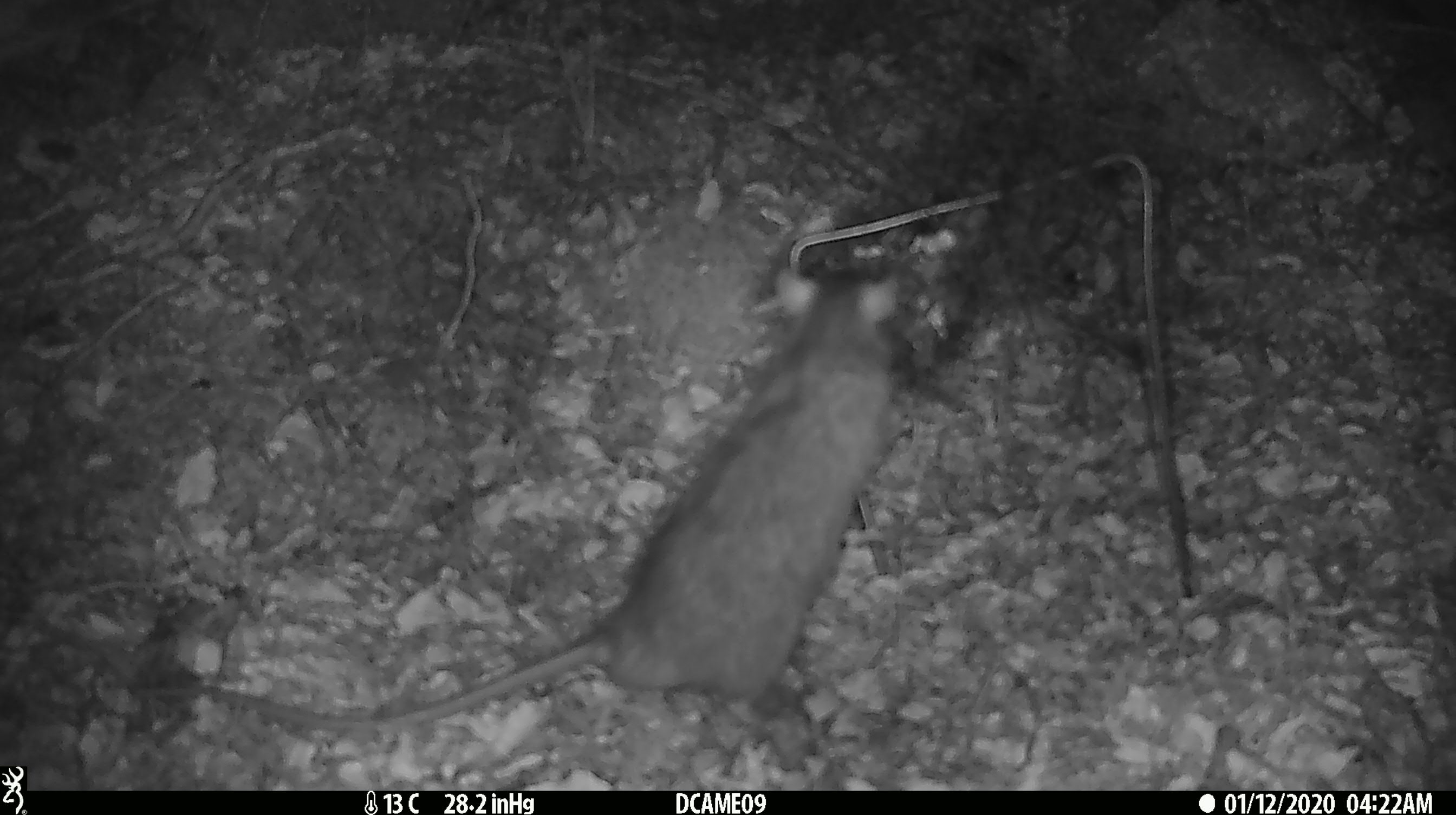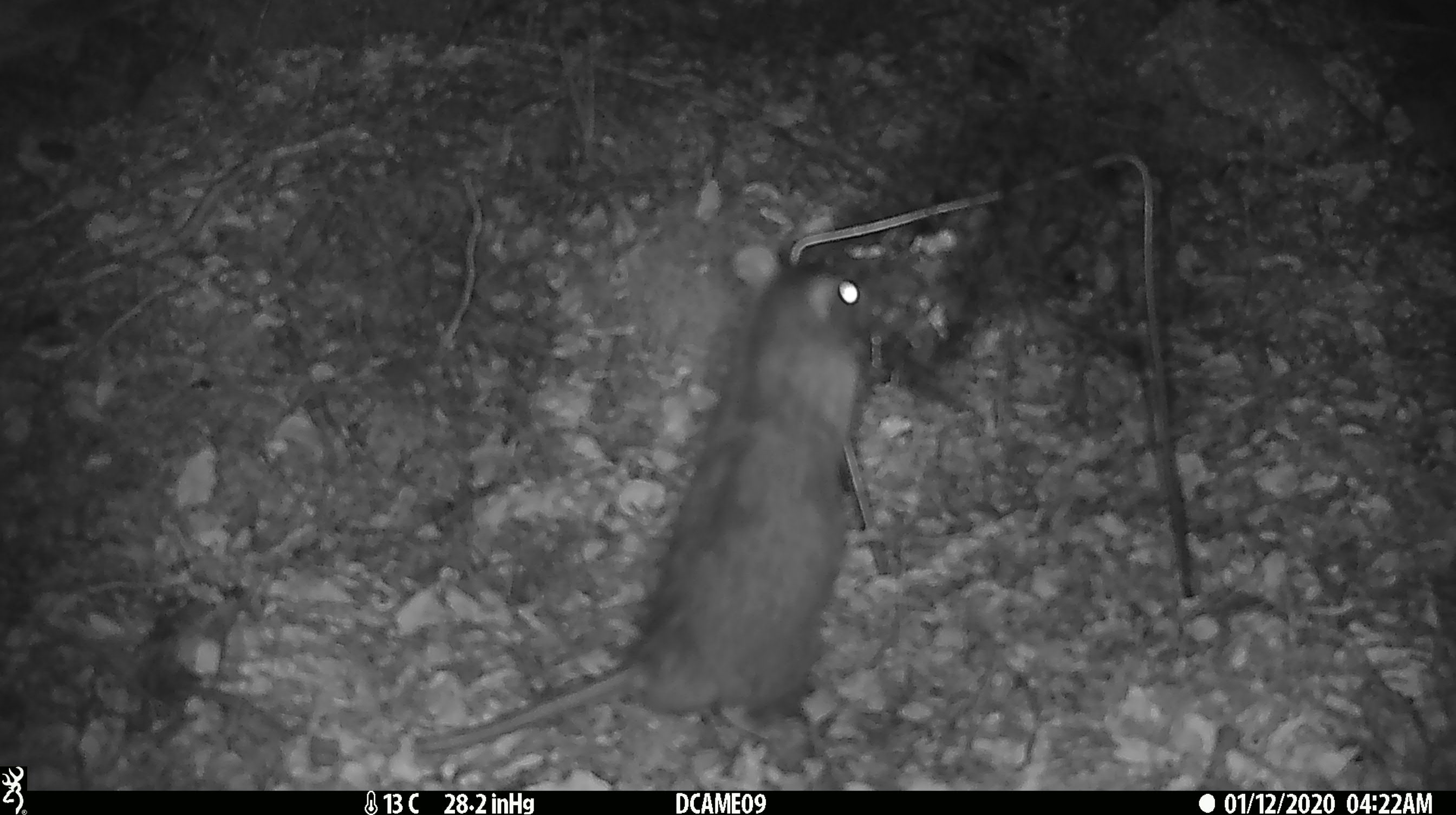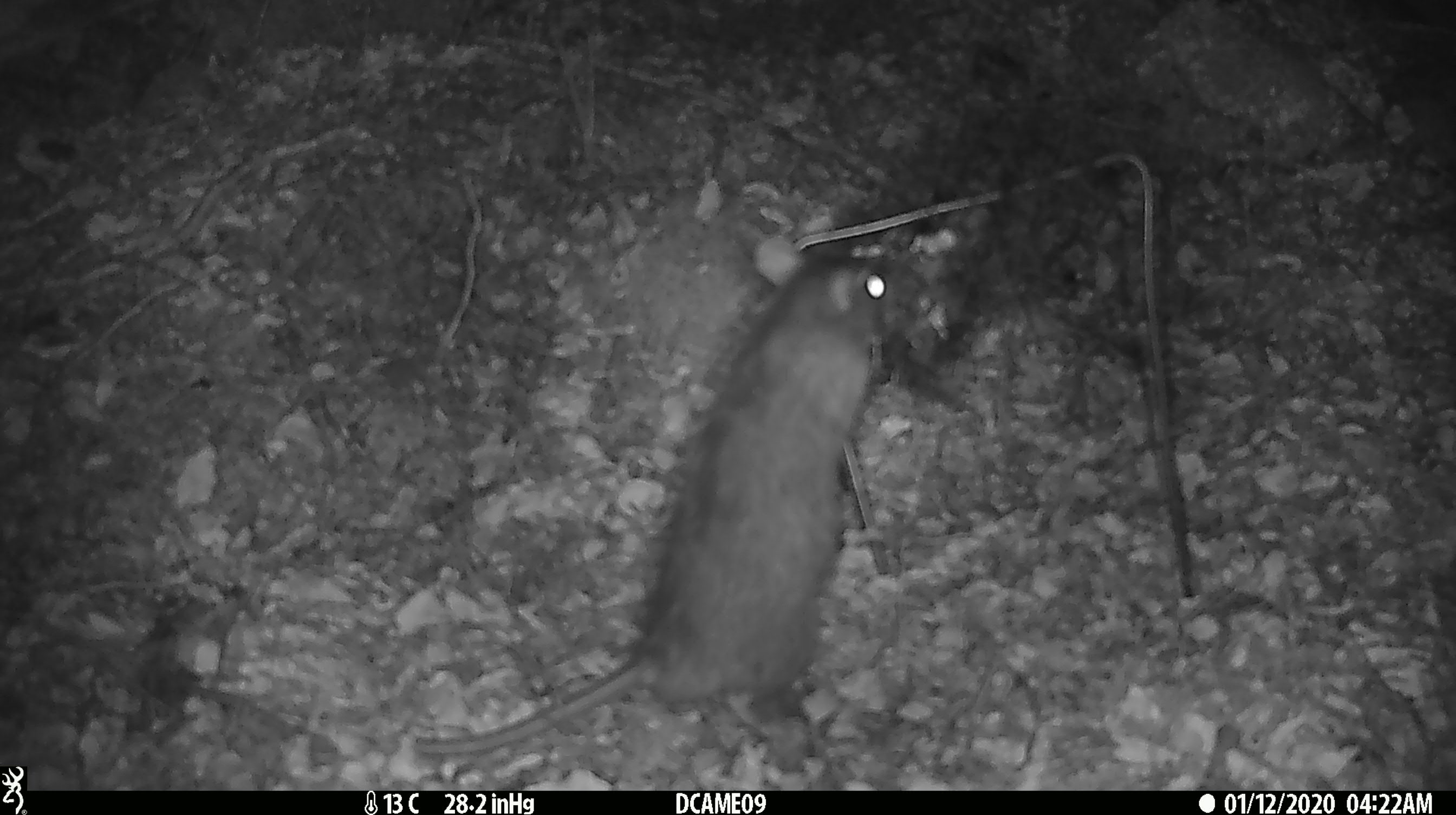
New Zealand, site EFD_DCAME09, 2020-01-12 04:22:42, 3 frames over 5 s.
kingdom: Animalia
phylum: Chordata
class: Mammalia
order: Rodentia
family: Muridae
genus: Rattus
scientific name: Rattus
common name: rat